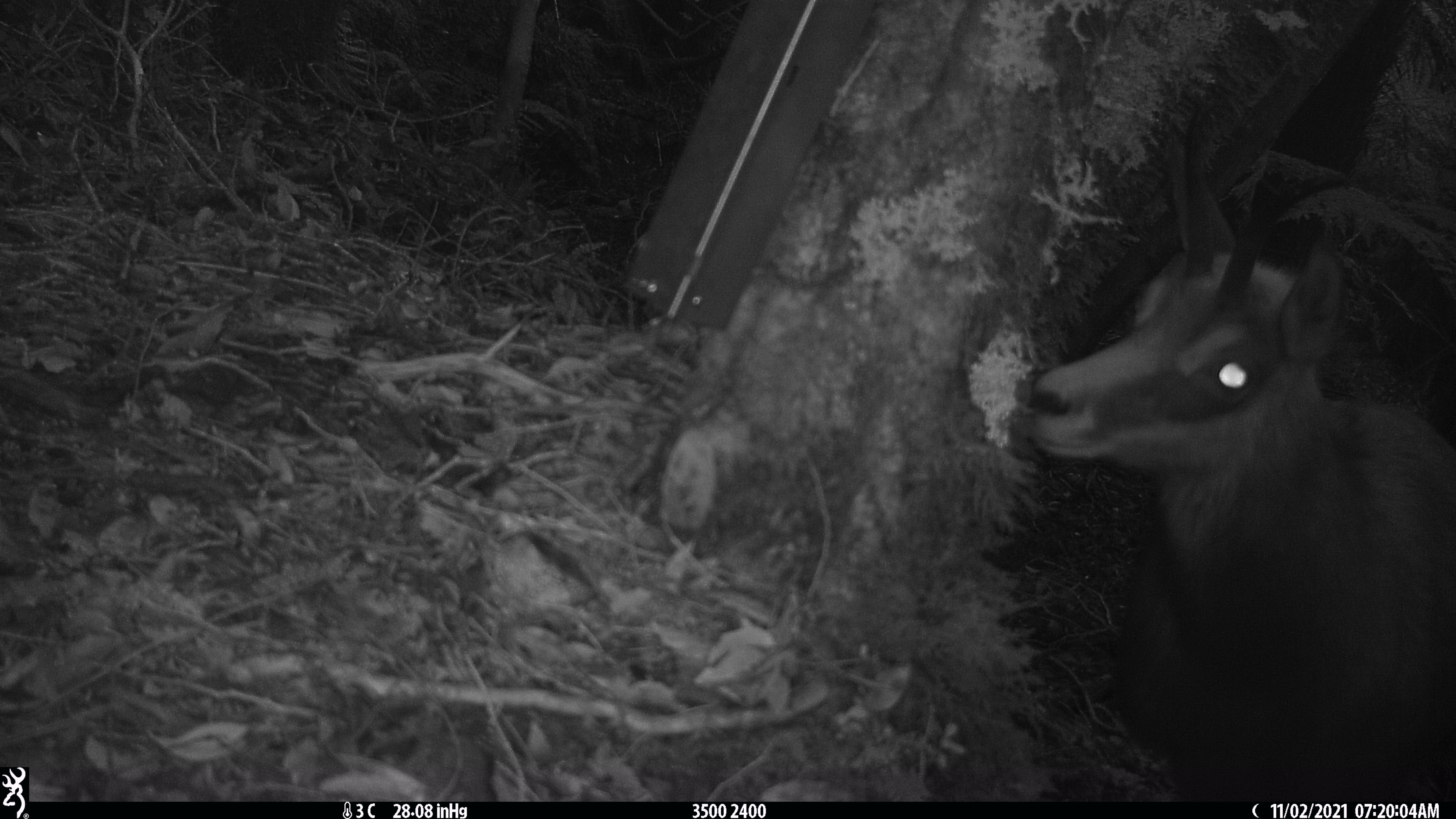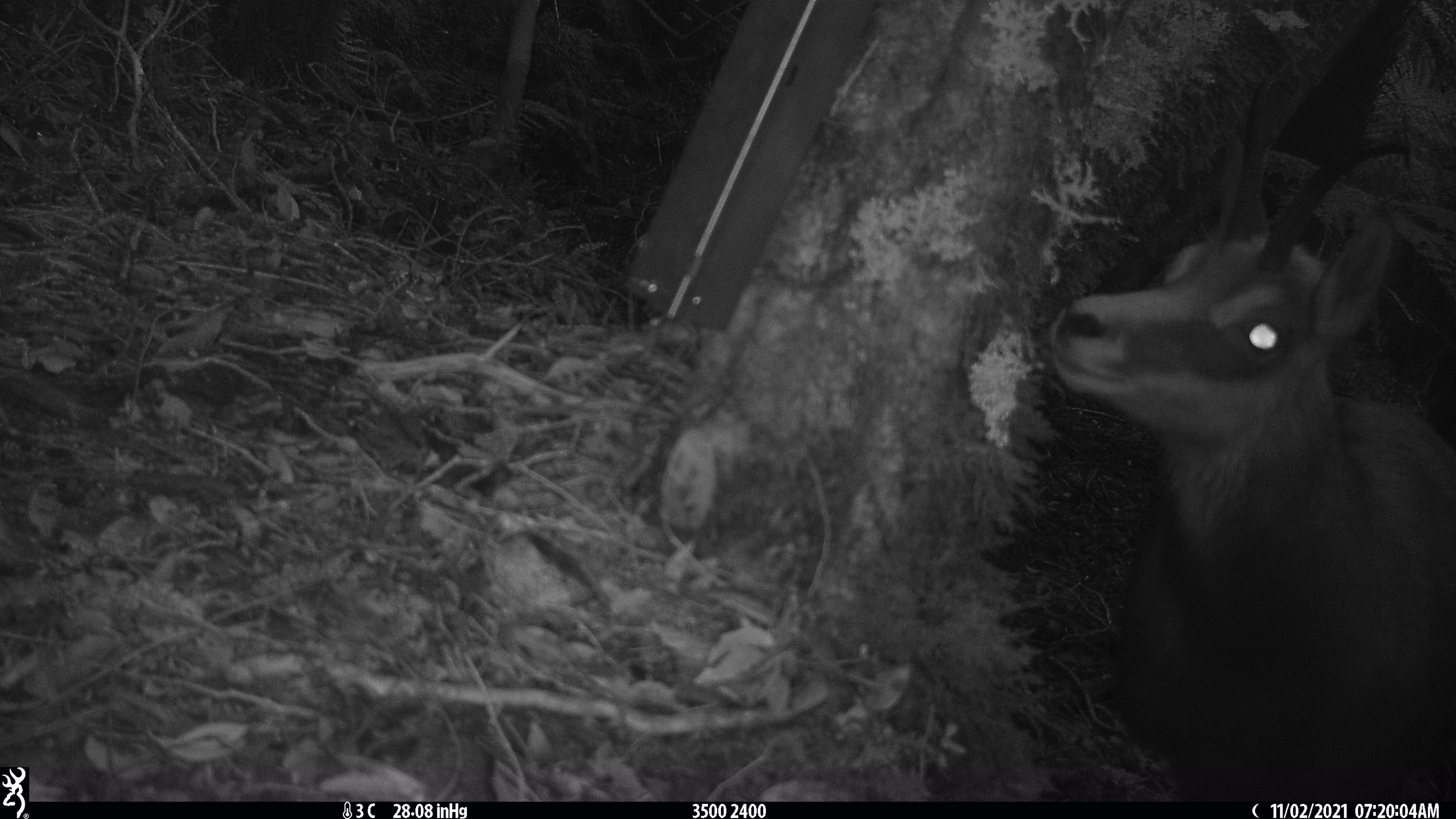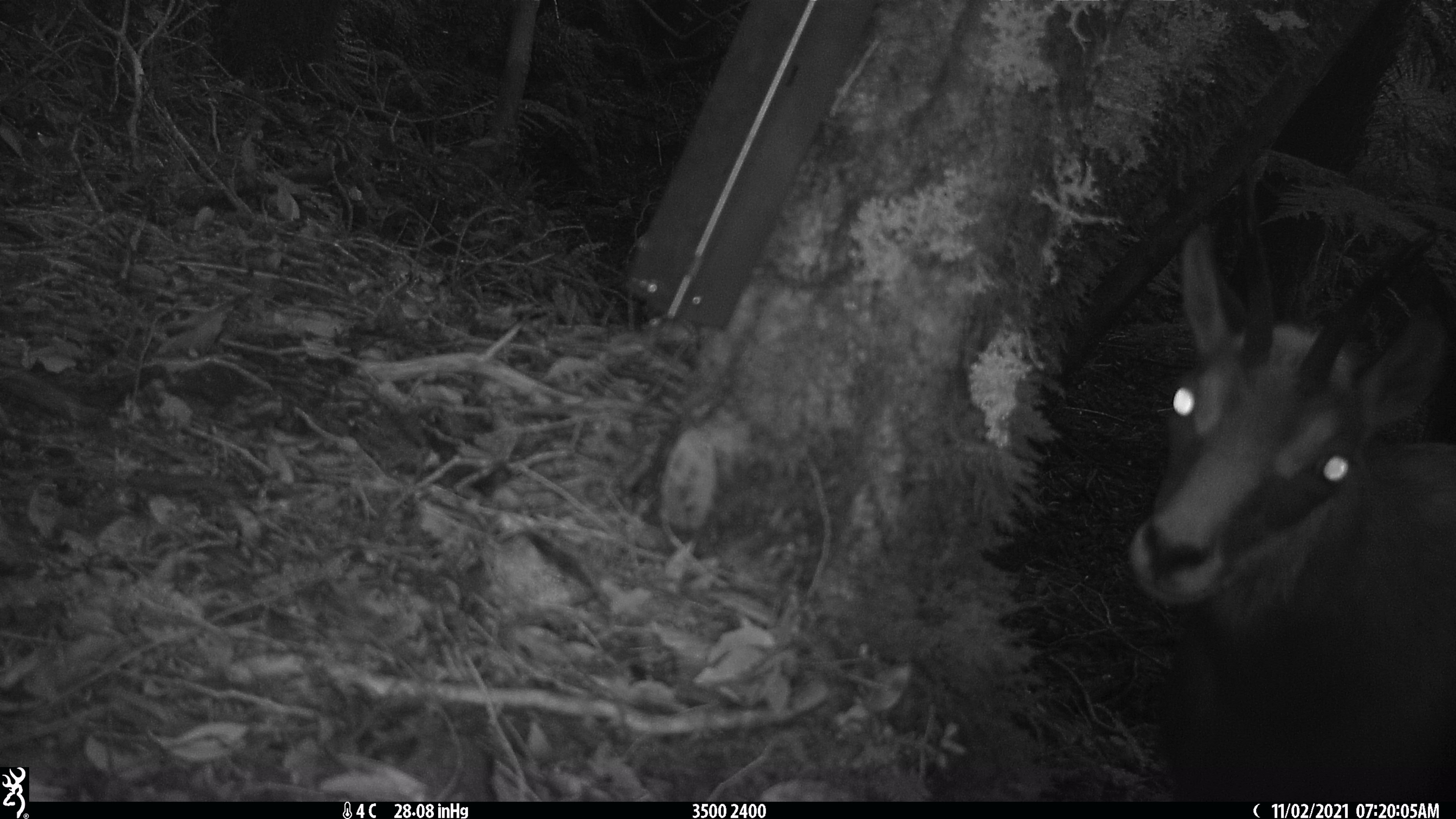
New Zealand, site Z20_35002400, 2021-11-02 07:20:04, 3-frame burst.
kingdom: Animalia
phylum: Chordata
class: Mammalia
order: Artiodactyla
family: Bovidae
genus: Rupicapra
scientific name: Rupicapra rupicapra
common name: alpine chamois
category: chamois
Chamois (alpine chamois) (Rupicapra rupicapra).